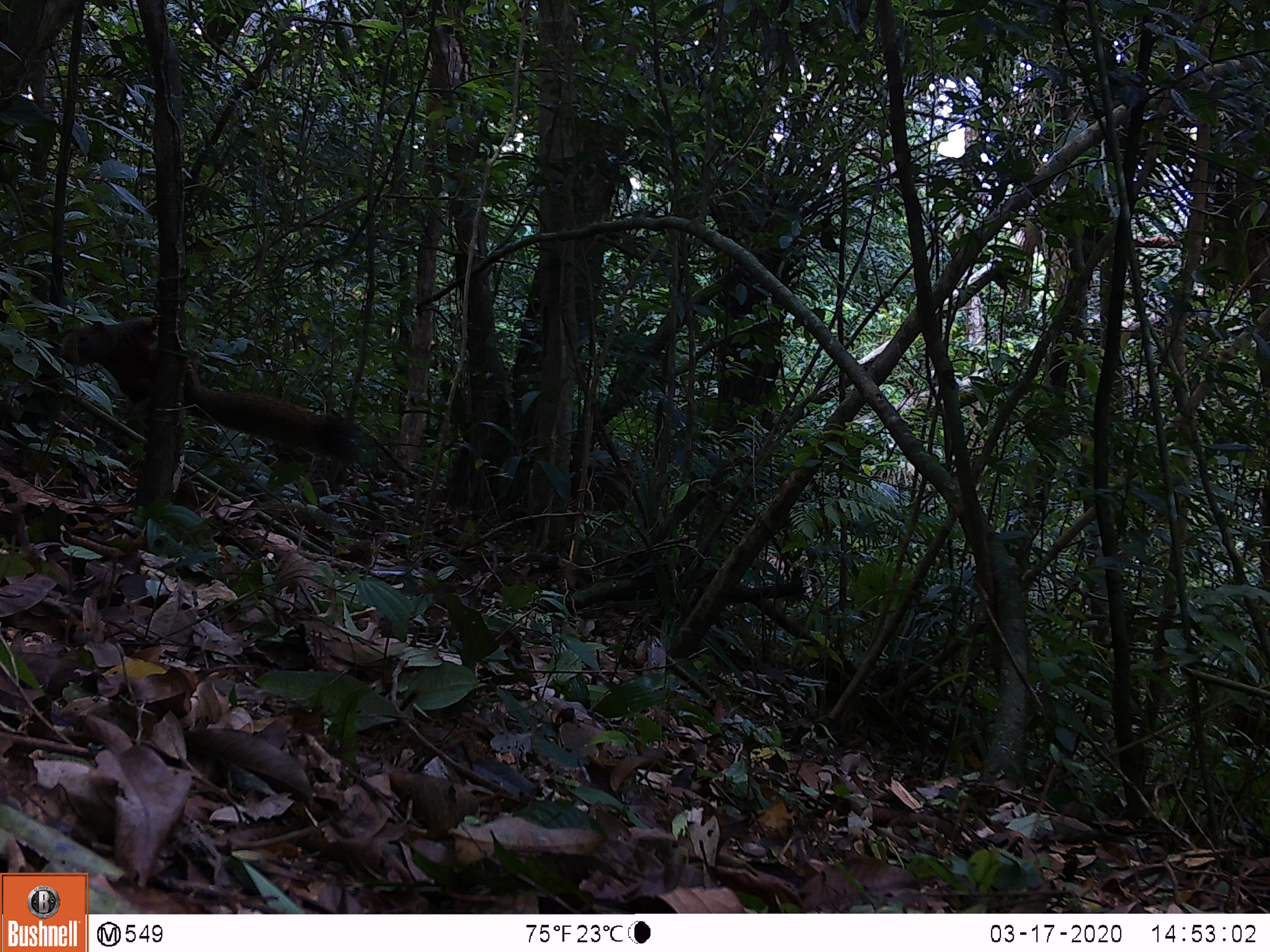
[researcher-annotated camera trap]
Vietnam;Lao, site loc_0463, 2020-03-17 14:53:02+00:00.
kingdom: Animalia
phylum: Chordata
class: Mammalia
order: Rodentia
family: Sciuridae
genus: Callosciurus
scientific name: Callosciurus erythraeus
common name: pallas's squirrel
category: pallass squirrel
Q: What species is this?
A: Pallass squirrel (pallas's squirrel) (Callosciurus erythraeus).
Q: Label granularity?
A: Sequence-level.